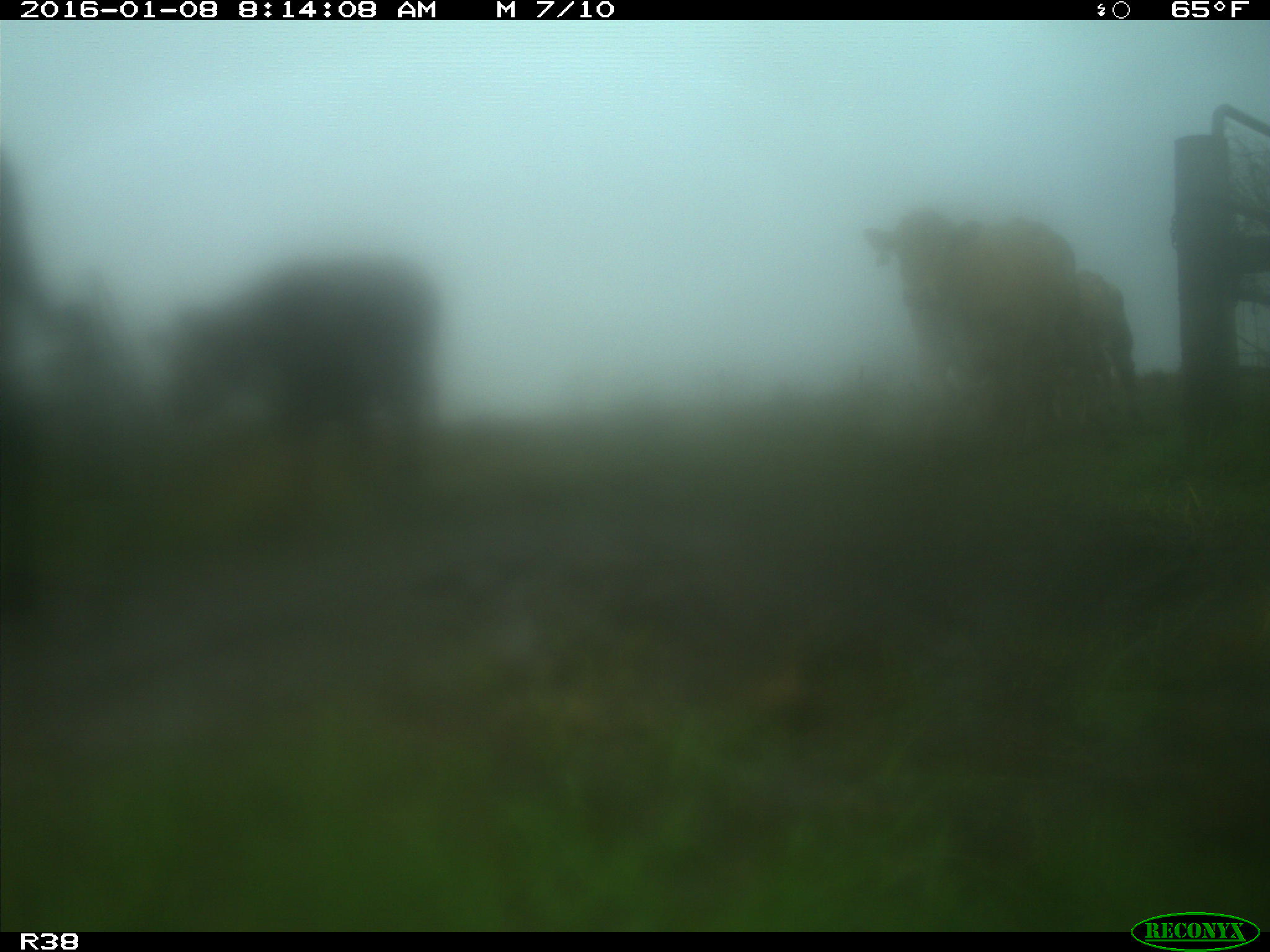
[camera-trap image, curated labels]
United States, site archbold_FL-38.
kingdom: Animalia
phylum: Chordata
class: Mammalia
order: Artiodactyla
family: Bovidae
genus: Bos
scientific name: Bos taurus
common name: domestic cow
Bos taurus (domestic cow).